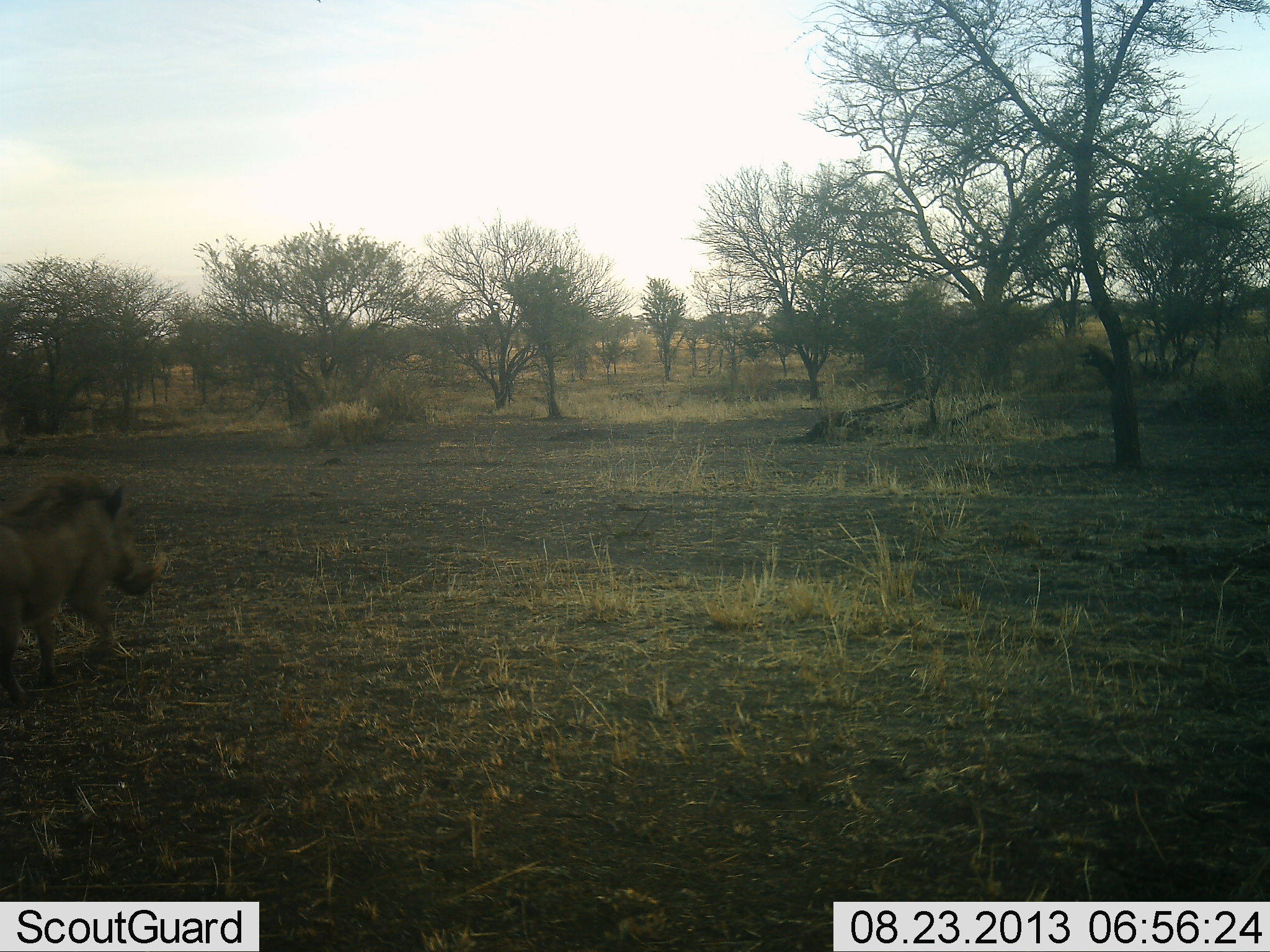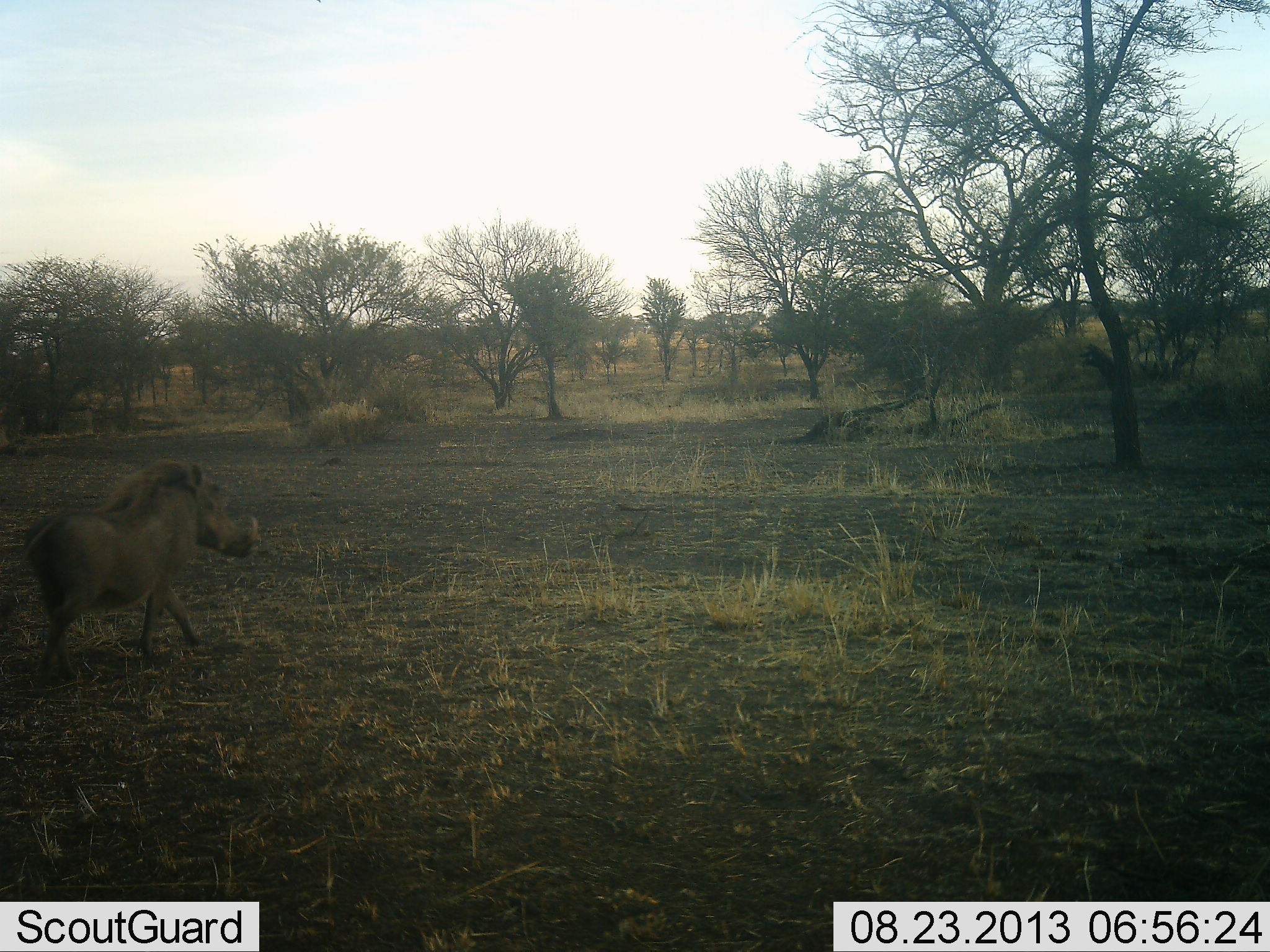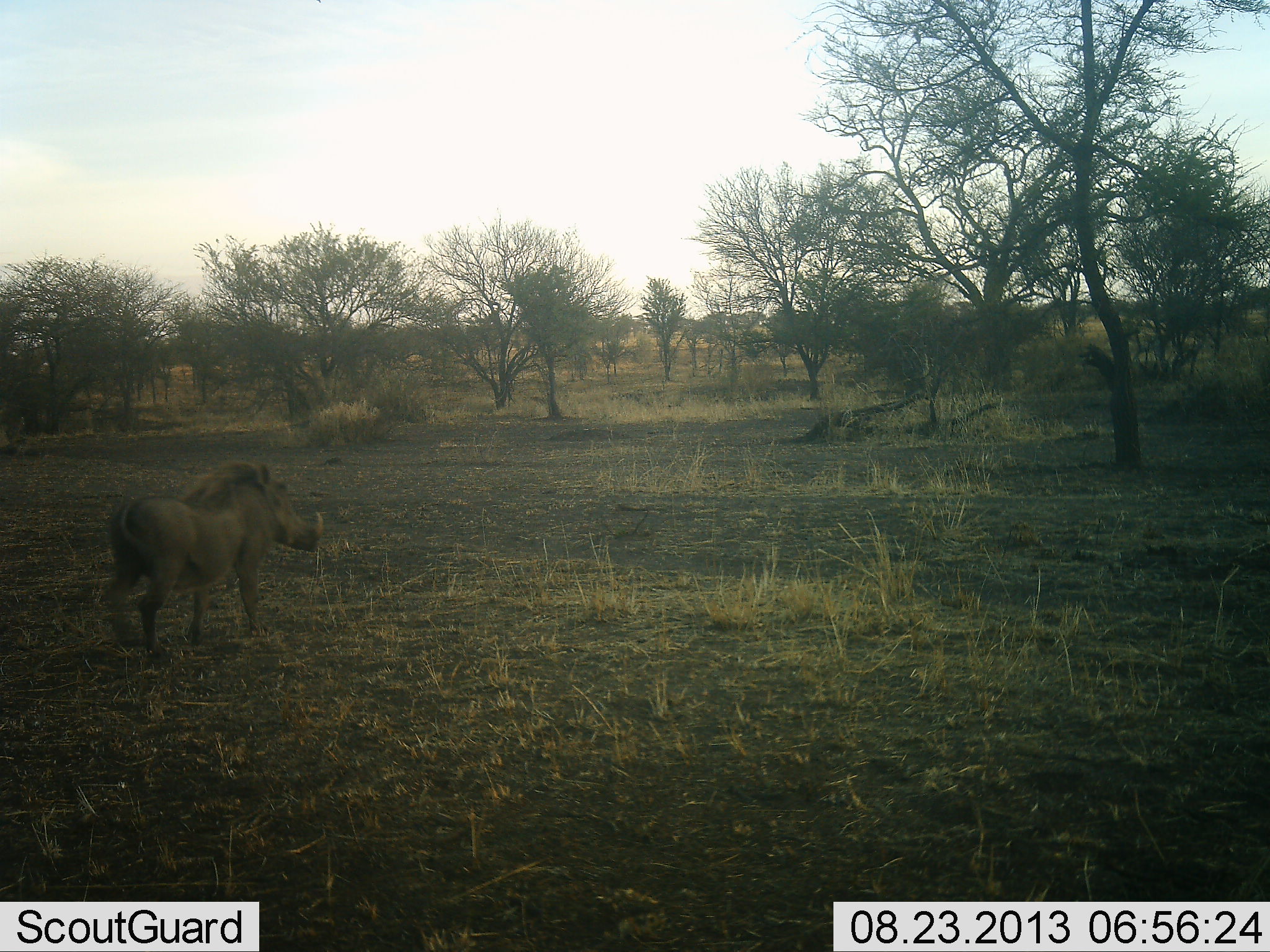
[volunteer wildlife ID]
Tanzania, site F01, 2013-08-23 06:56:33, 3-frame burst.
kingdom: Animalia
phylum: Chordata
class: Mammalia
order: Artiodactyla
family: Suidae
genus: Phacochoerus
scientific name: Phacochoerus africanus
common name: warthog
Warthog (Phacochoerus africanus), count 1. Behavior (volunteer vote fractions): standing 3%, resting 0%, moving 100%, interacting 0%. Young present (vote fraction): 0%. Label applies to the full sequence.